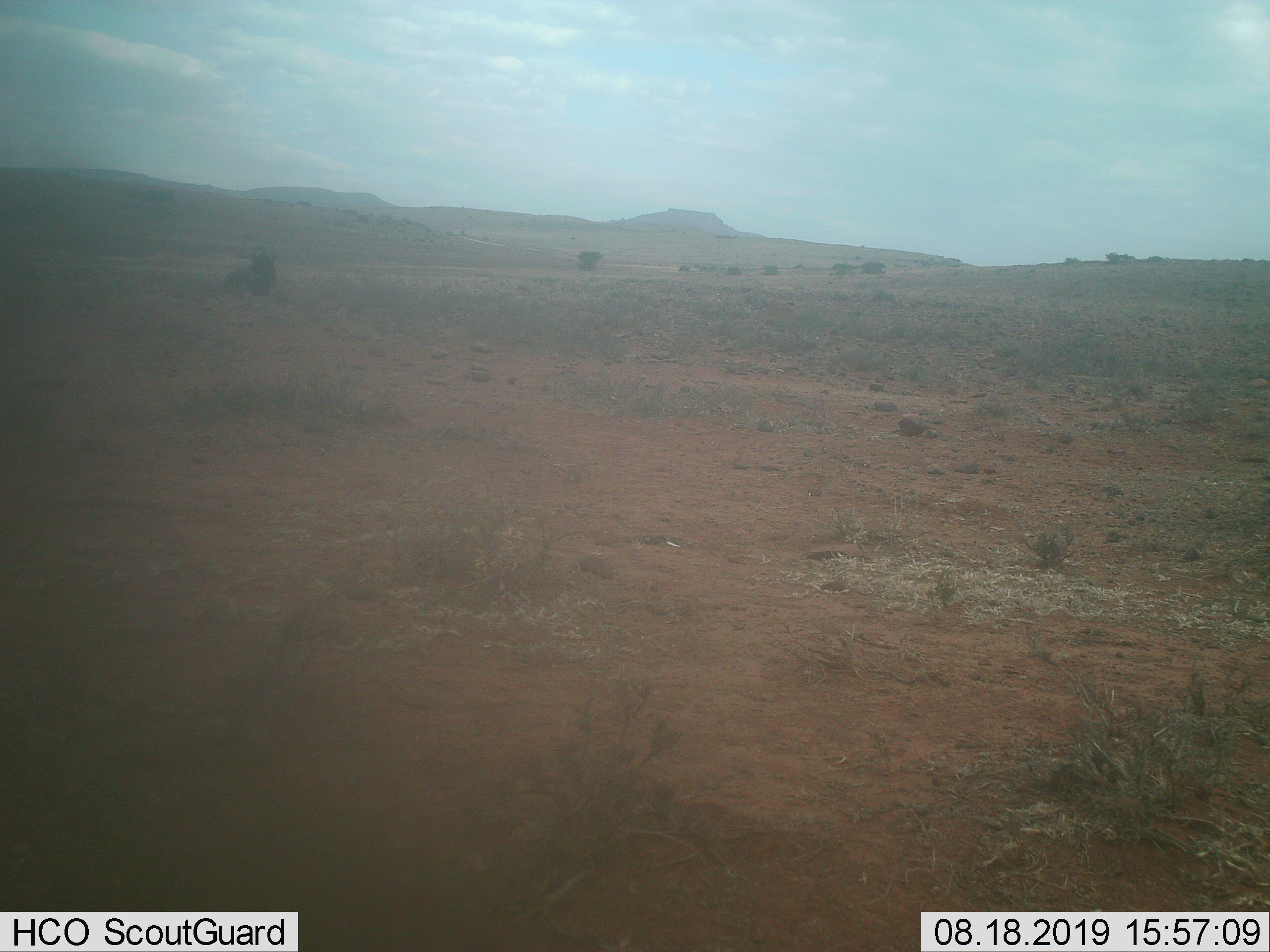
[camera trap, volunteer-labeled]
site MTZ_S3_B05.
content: unidentified animal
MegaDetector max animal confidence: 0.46